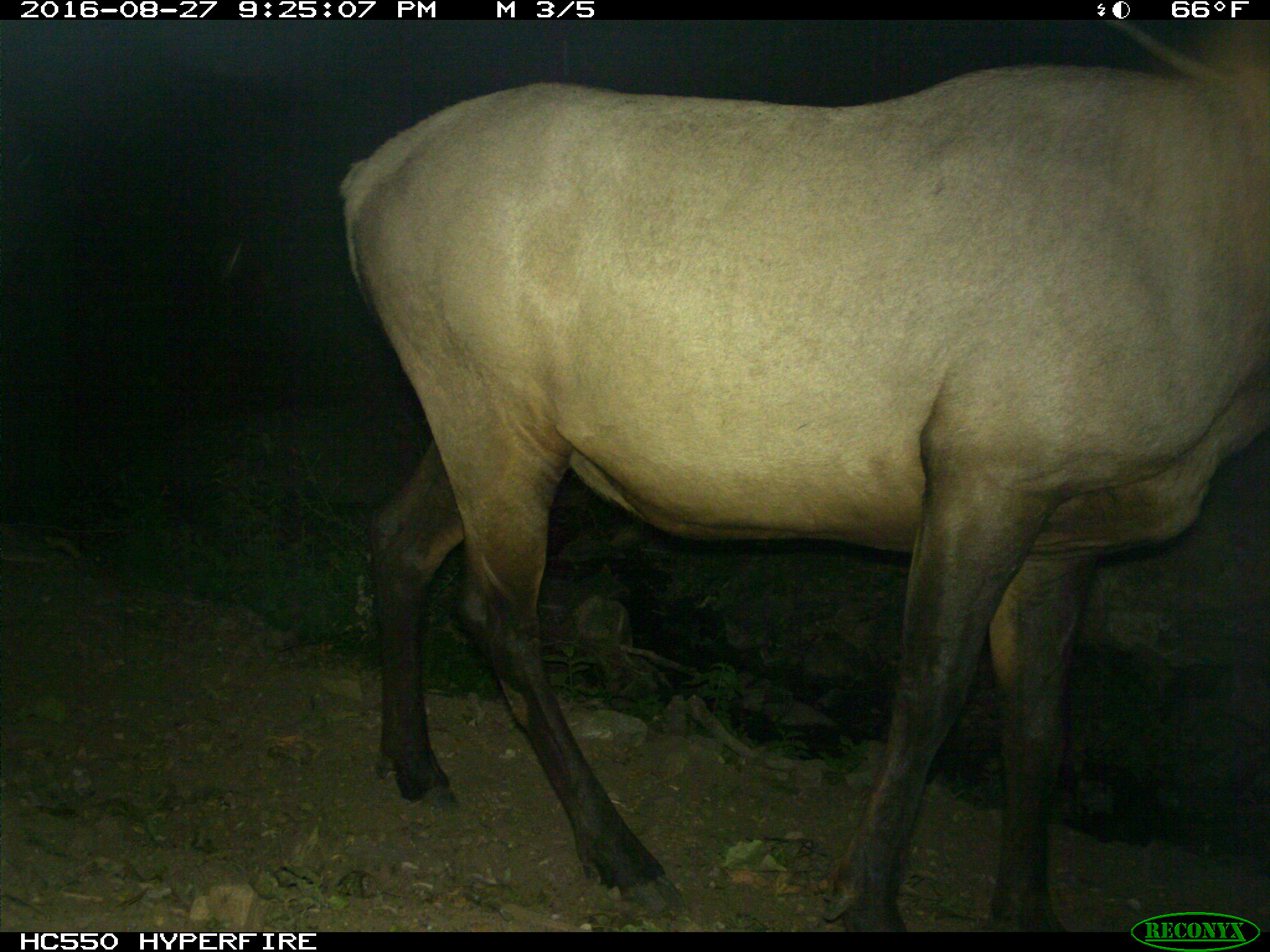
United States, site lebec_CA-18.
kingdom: Animalia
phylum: Chordata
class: Mammalia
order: Artiodactyla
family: Cervidae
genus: Cervus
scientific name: Cervus canadensis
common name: elk